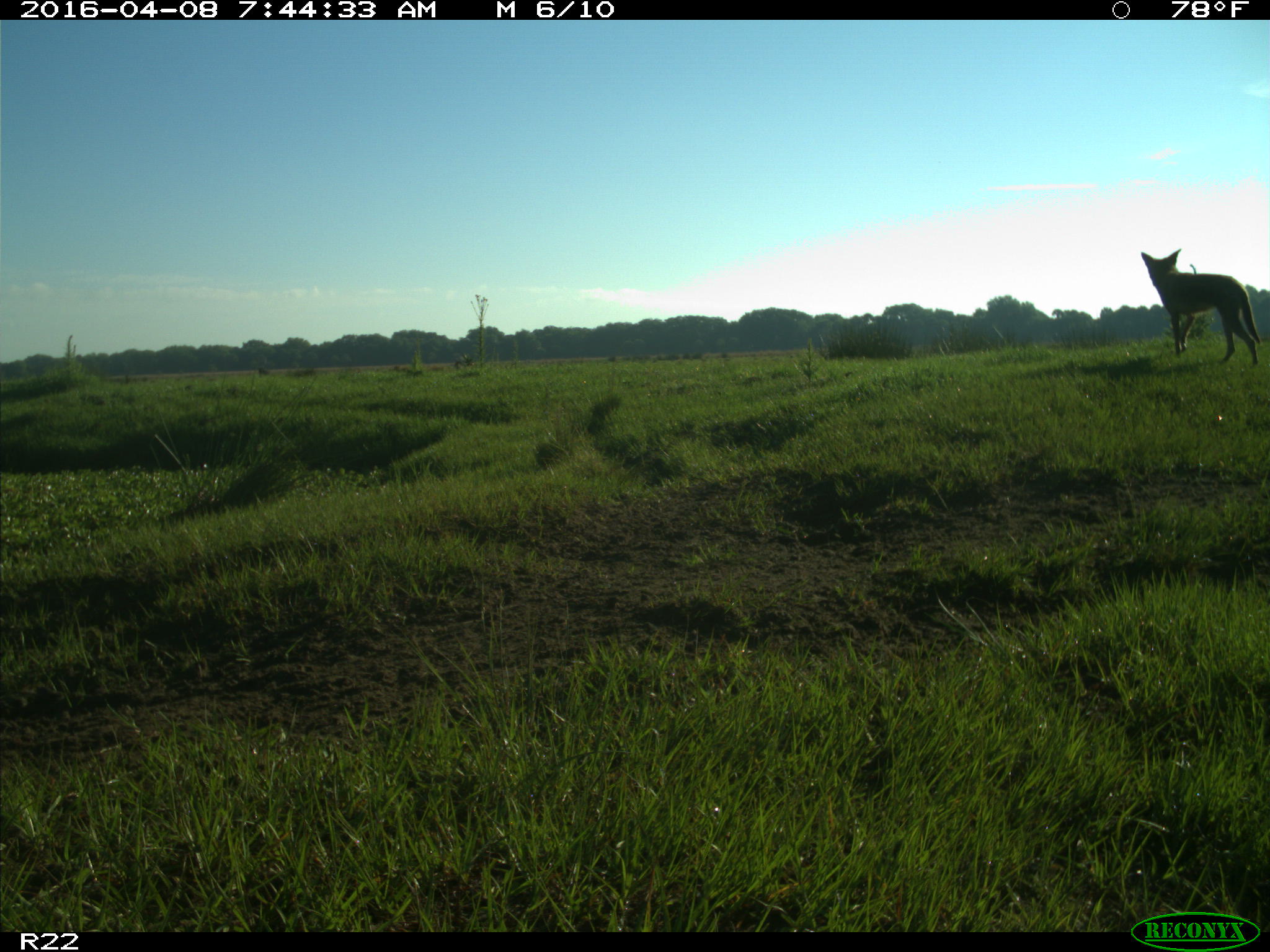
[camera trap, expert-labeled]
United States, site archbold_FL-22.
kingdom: Animalia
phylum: Chordata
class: Mammalia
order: Carnivora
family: Canidae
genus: Canis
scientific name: Canis latrans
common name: coyote